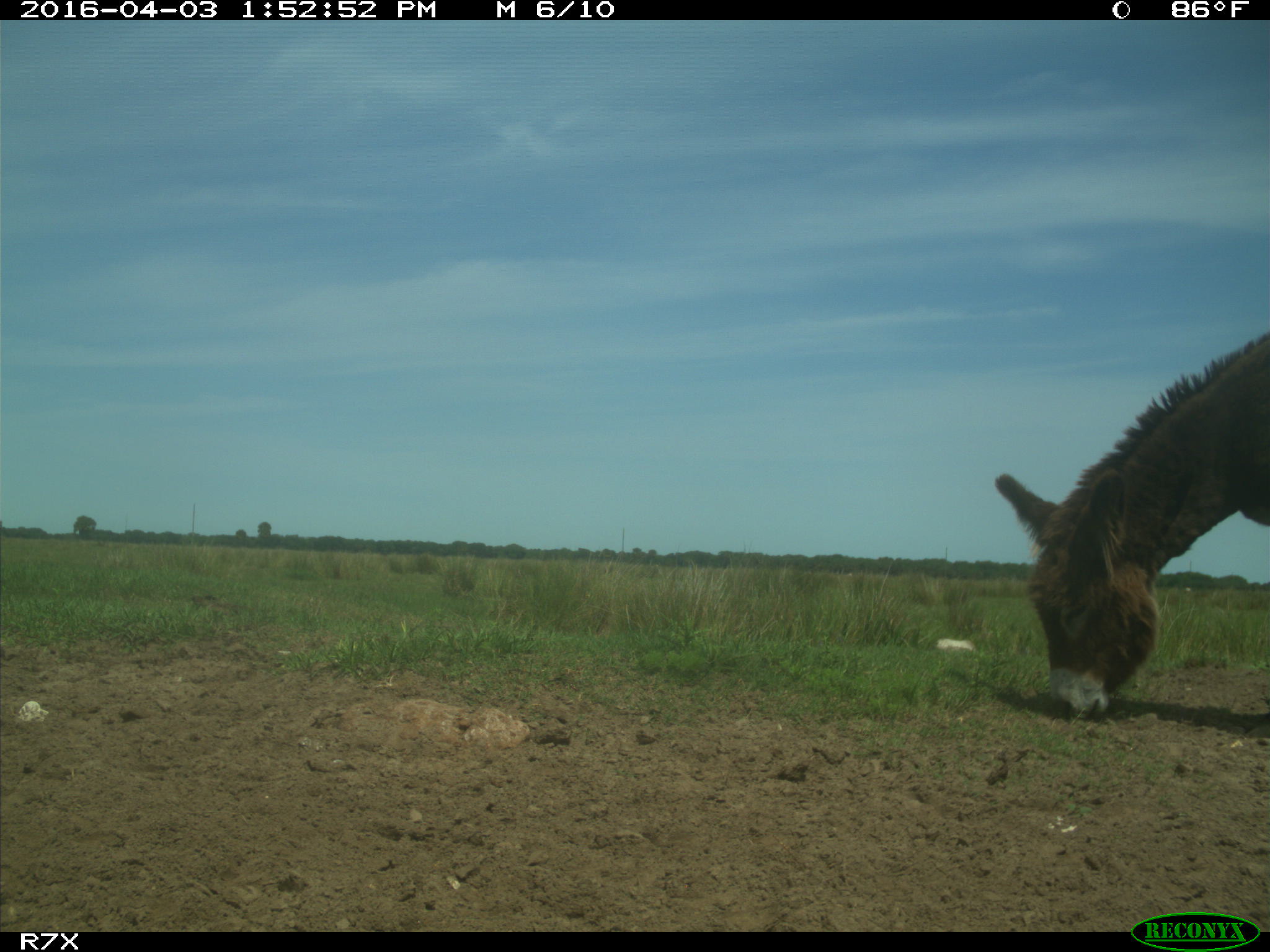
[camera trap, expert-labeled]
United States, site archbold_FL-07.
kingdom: Animalia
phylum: Chordata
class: Mammalia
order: Perissodactyla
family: Equidae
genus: Equus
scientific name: Equus africanus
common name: african wild ass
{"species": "Equus africanus (african wild ass)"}